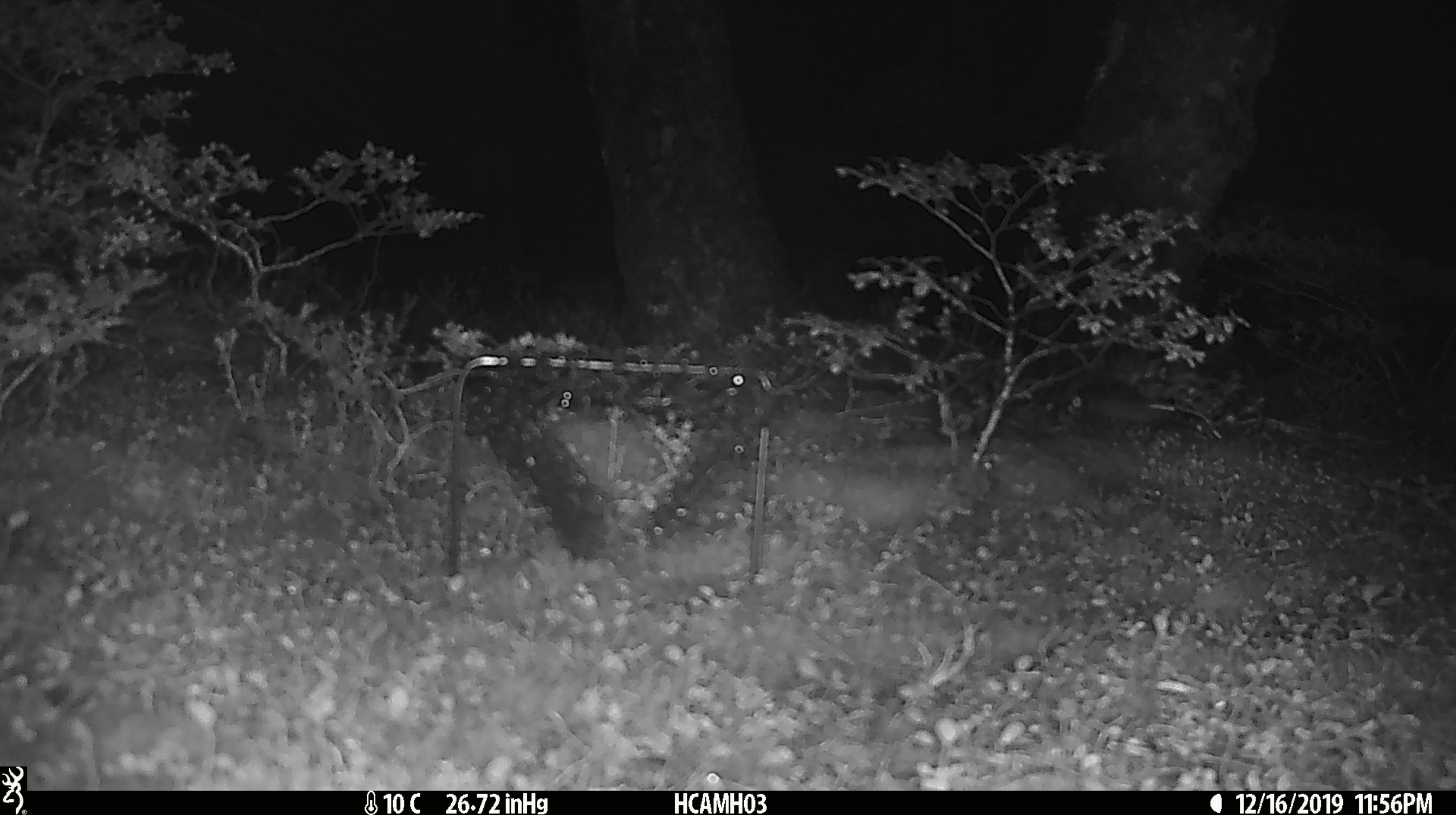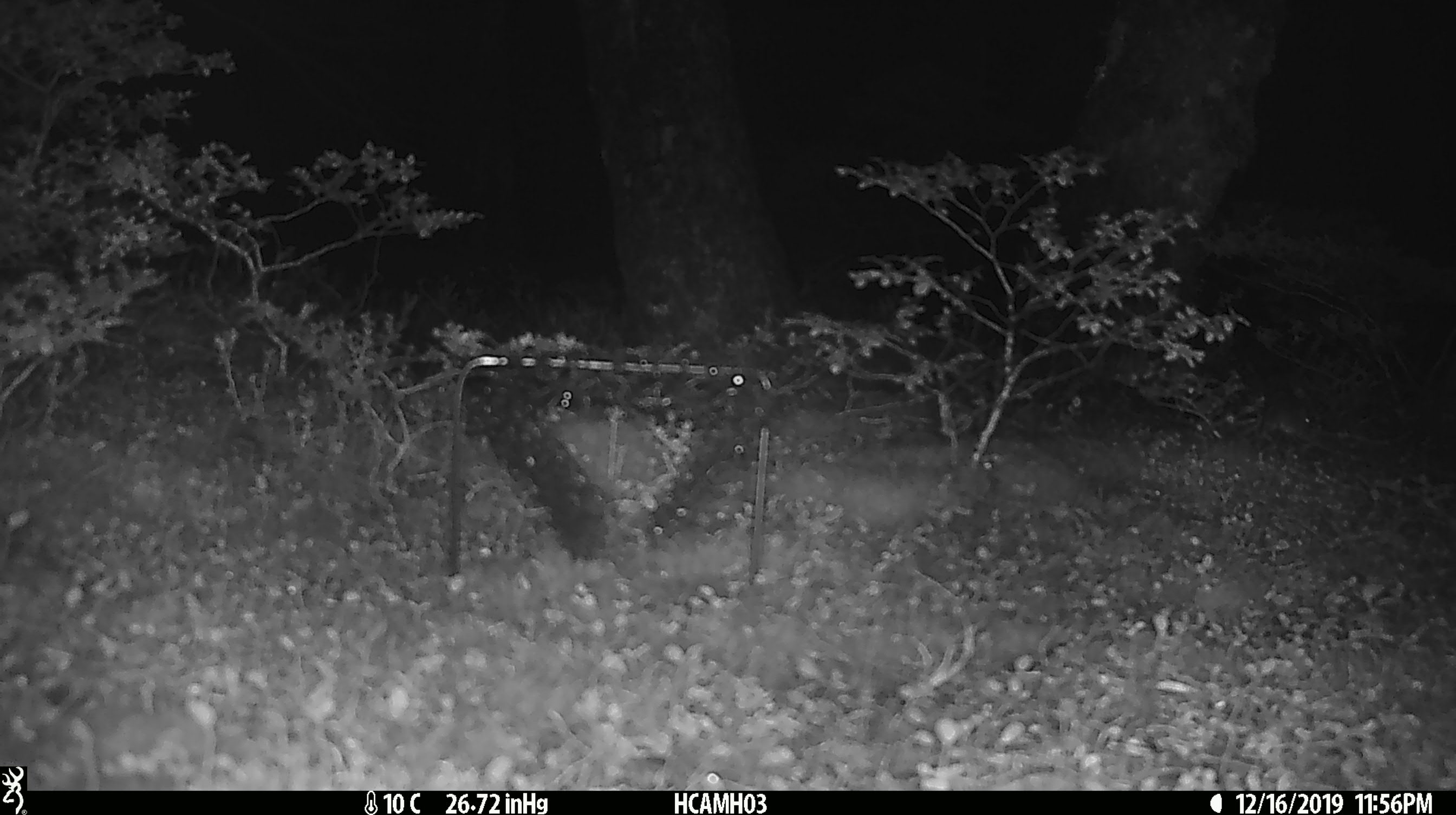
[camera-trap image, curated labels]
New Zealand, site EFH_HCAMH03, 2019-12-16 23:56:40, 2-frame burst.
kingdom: Animalia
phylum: Chordata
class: Mammalia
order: Rodentia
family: Muridae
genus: Mus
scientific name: Mus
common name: mouse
Mouse (Mus).